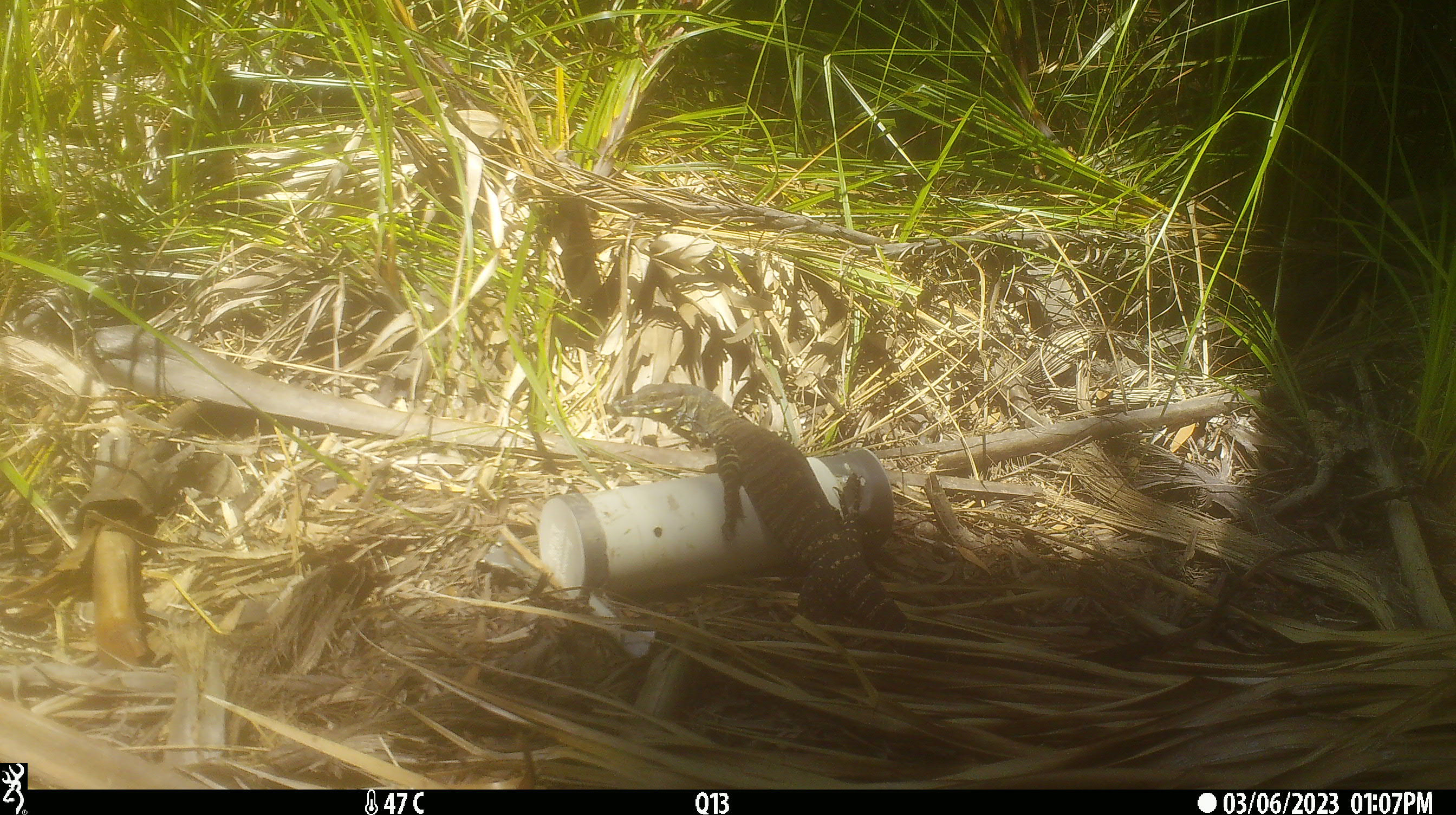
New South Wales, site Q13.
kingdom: Animalia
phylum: Chordata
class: Reptilia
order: Squamata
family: Varanidae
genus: Varanus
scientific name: Varanus varius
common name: lace monitor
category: goanna